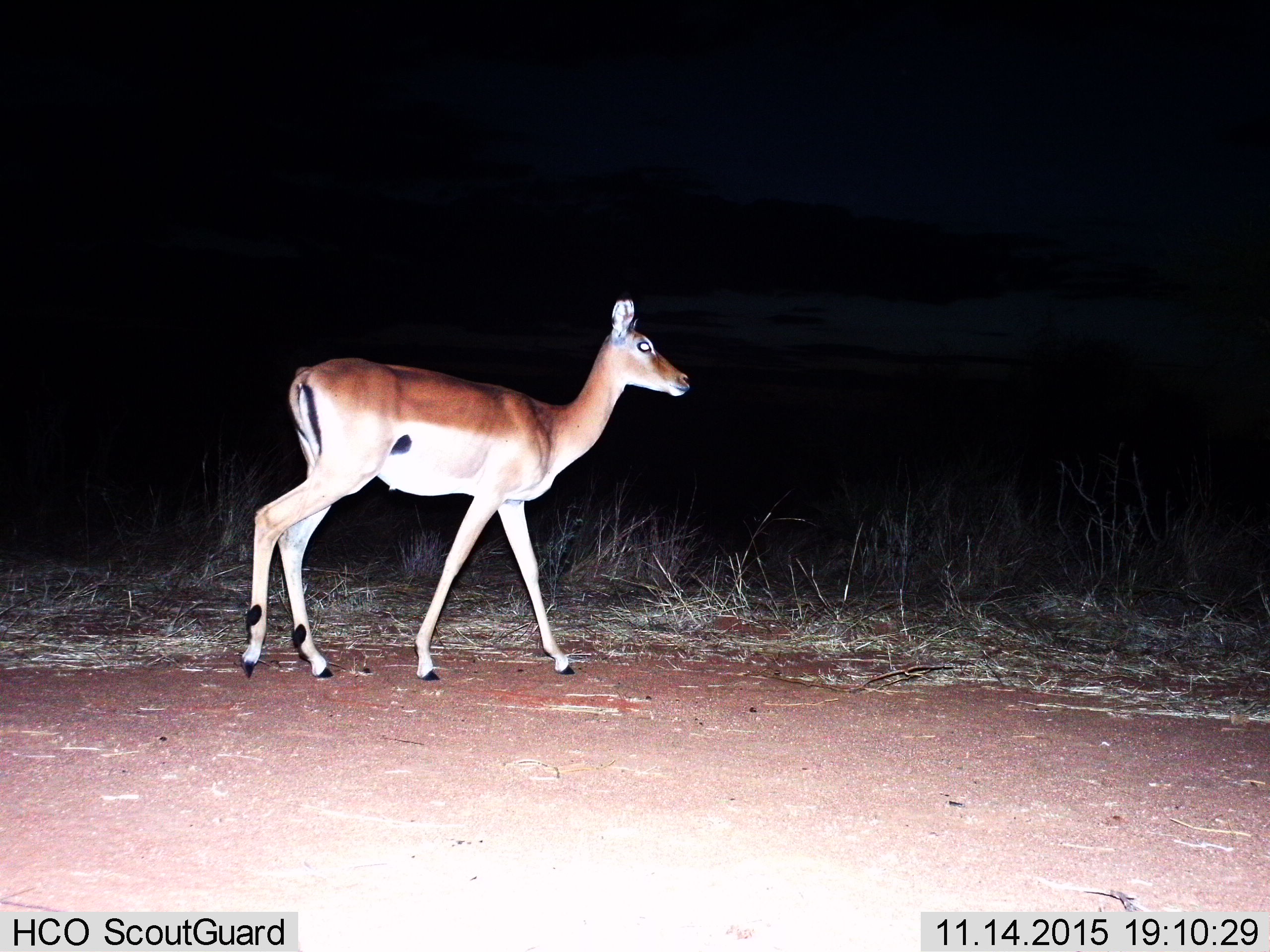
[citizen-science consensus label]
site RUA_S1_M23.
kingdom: Animalia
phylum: Chordata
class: Mammalia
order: Artiodactyla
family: Bovidae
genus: Aepyceros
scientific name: Aepyceros melampus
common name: impala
Impala (Aepyceros melampus), count 1. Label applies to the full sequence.